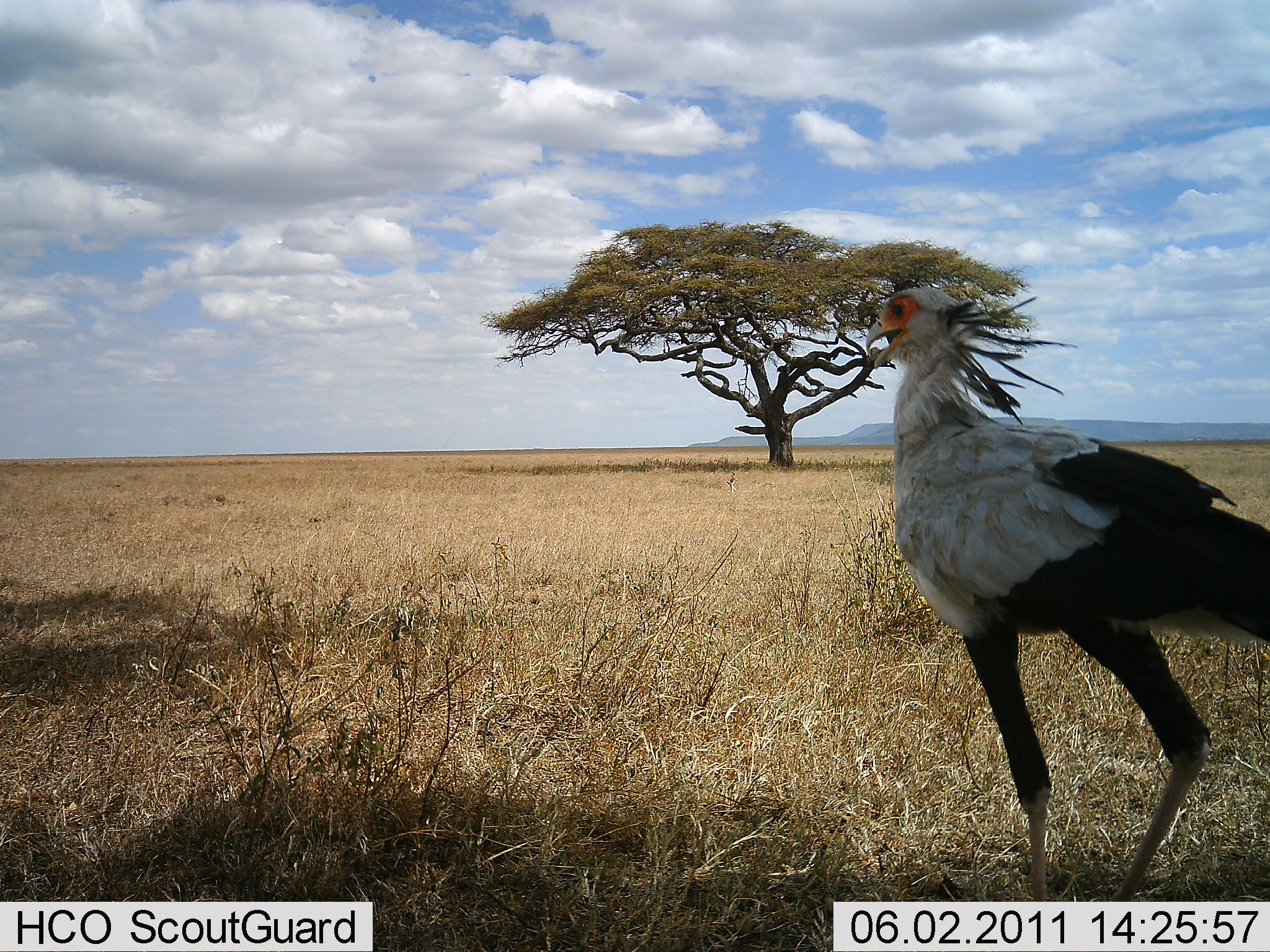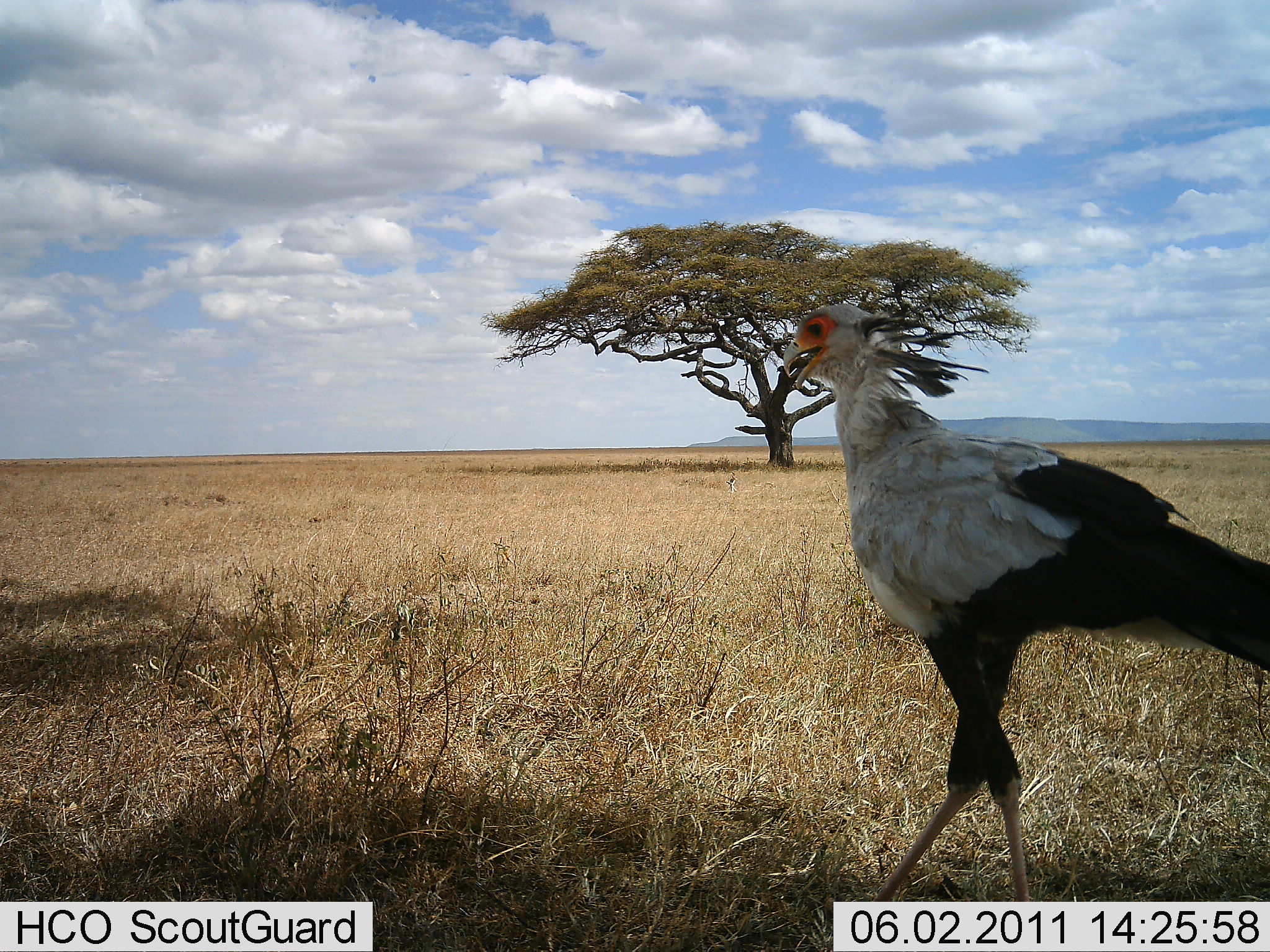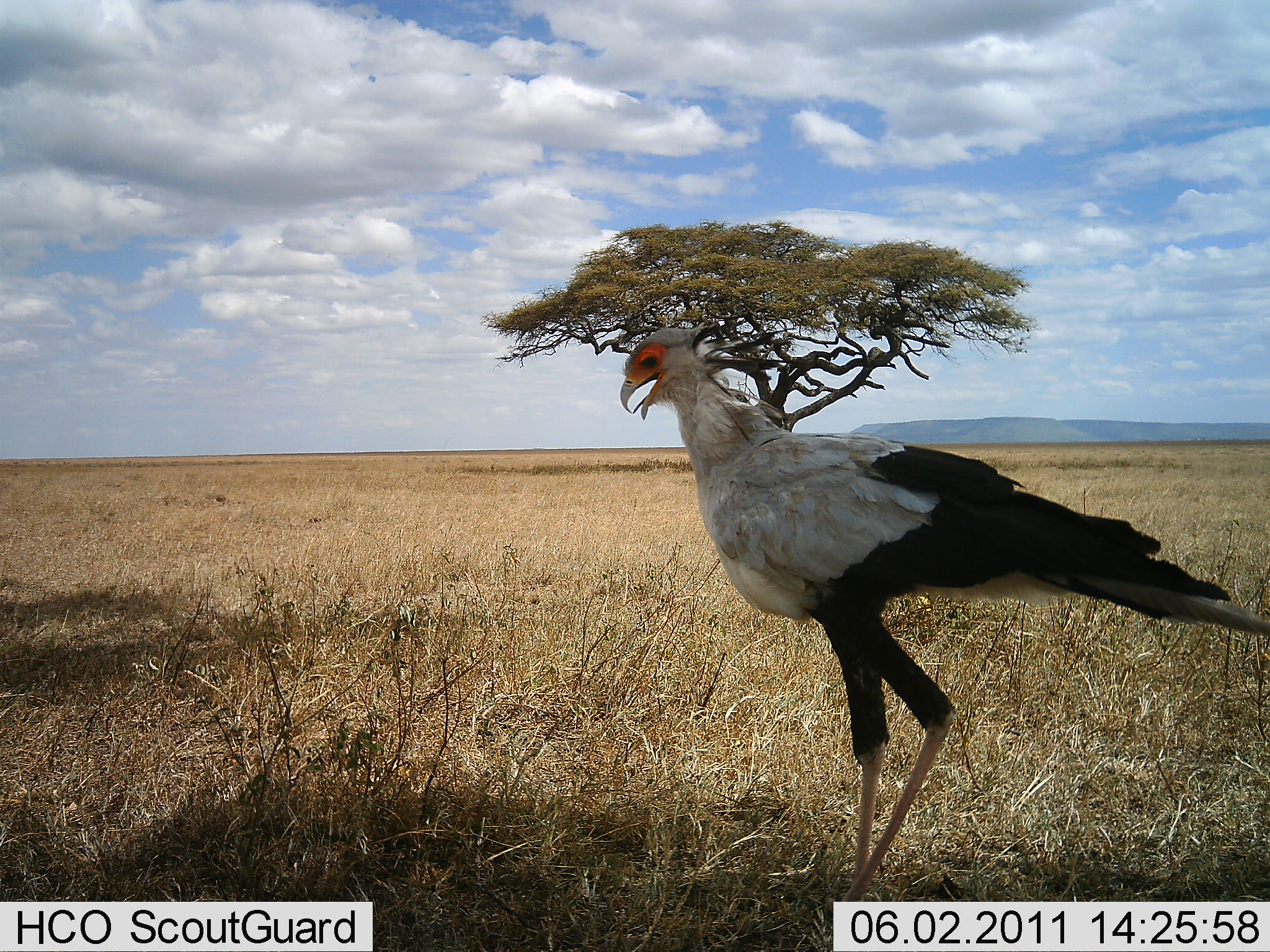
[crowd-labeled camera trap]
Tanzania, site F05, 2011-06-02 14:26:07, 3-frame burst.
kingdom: Animalia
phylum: Chordata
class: Aves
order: Accipitriformes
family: Sagittariidae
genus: Sagittarius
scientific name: Sagittarius serpentarius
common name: secretary bird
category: secretarybird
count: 1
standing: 9%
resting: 0%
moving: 100%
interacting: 0%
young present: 0%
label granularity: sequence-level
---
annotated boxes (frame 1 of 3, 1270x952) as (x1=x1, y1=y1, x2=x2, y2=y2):
animal: (x1=862, y1=285, x2=1269, y2=903)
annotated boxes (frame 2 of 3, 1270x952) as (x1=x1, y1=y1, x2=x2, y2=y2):
animal: (x1=780, y1=301, x2=1269, y2=901)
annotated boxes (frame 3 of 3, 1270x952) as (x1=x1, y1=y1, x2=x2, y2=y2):
animal: (x1=619, y1=317, x2=1268, y2=918)